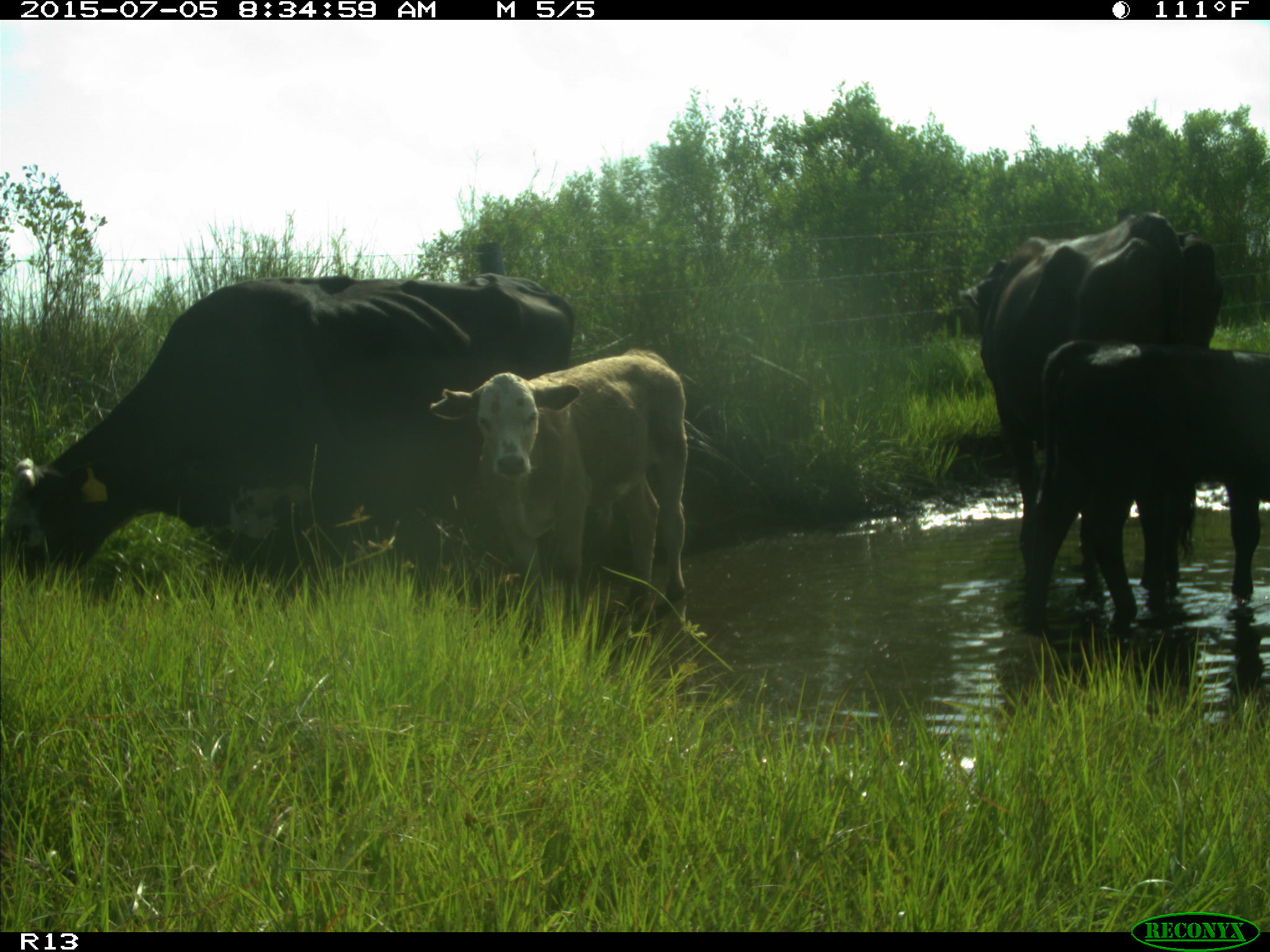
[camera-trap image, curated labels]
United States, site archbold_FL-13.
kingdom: Animalia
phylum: Chordata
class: Mammalia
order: Artiodactyla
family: Bovidae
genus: Bos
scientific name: Bos taurus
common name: domestic cow